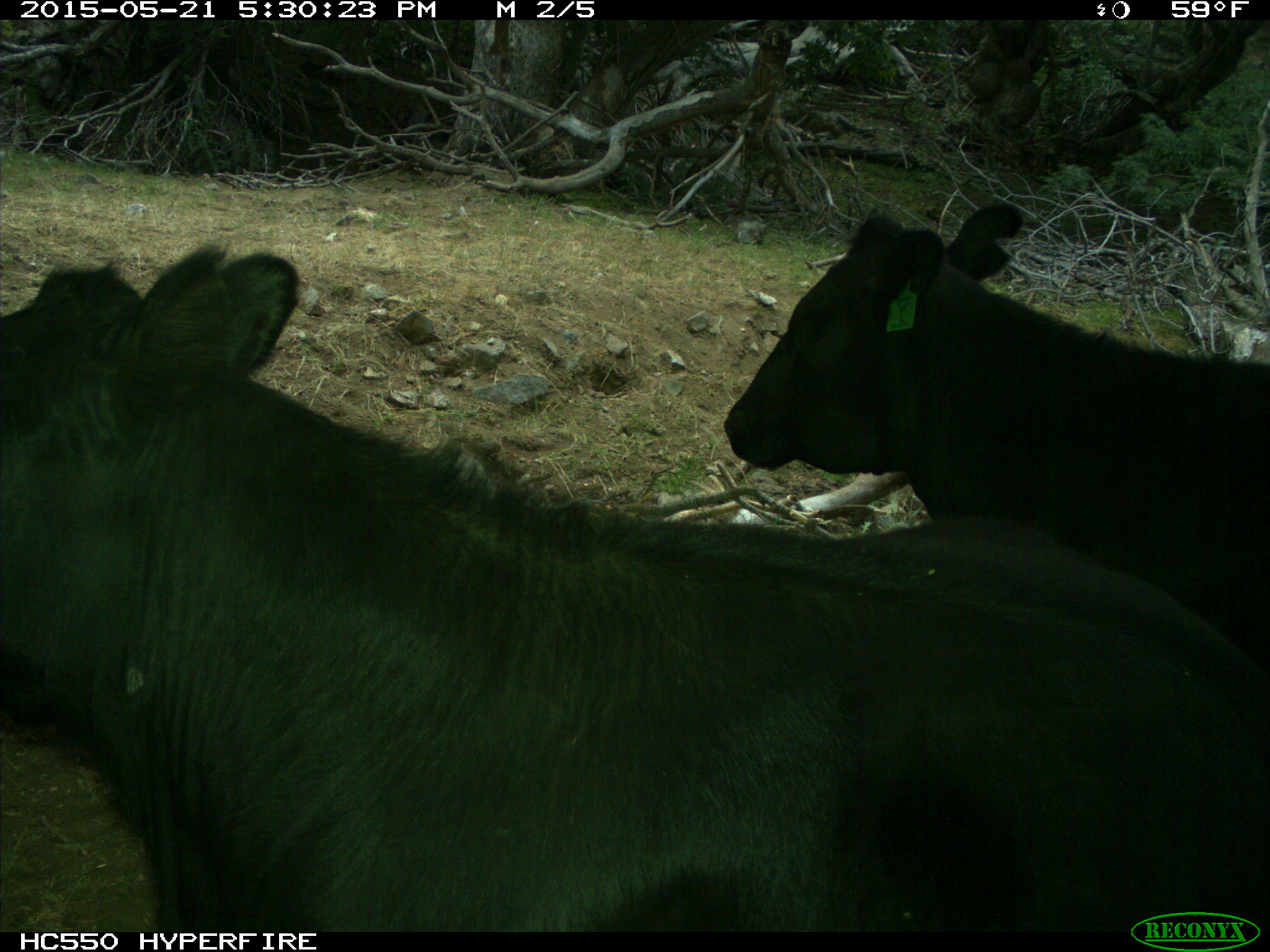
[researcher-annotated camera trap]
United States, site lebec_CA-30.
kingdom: Animalia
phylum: Chordata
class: Mammalia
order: Artiodactyla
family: Bovidae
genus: Bos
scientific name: Bos taurus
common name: domestic cow